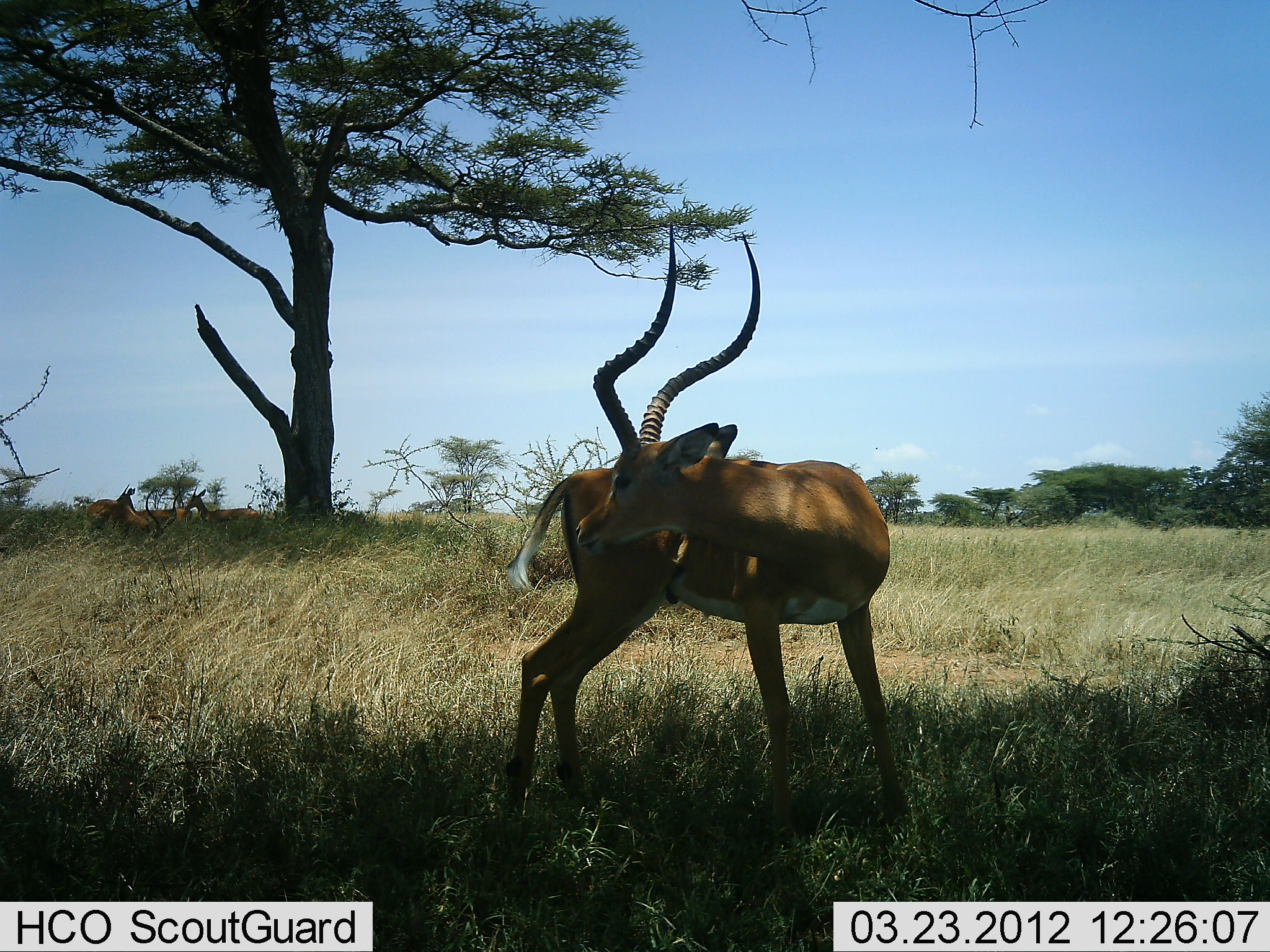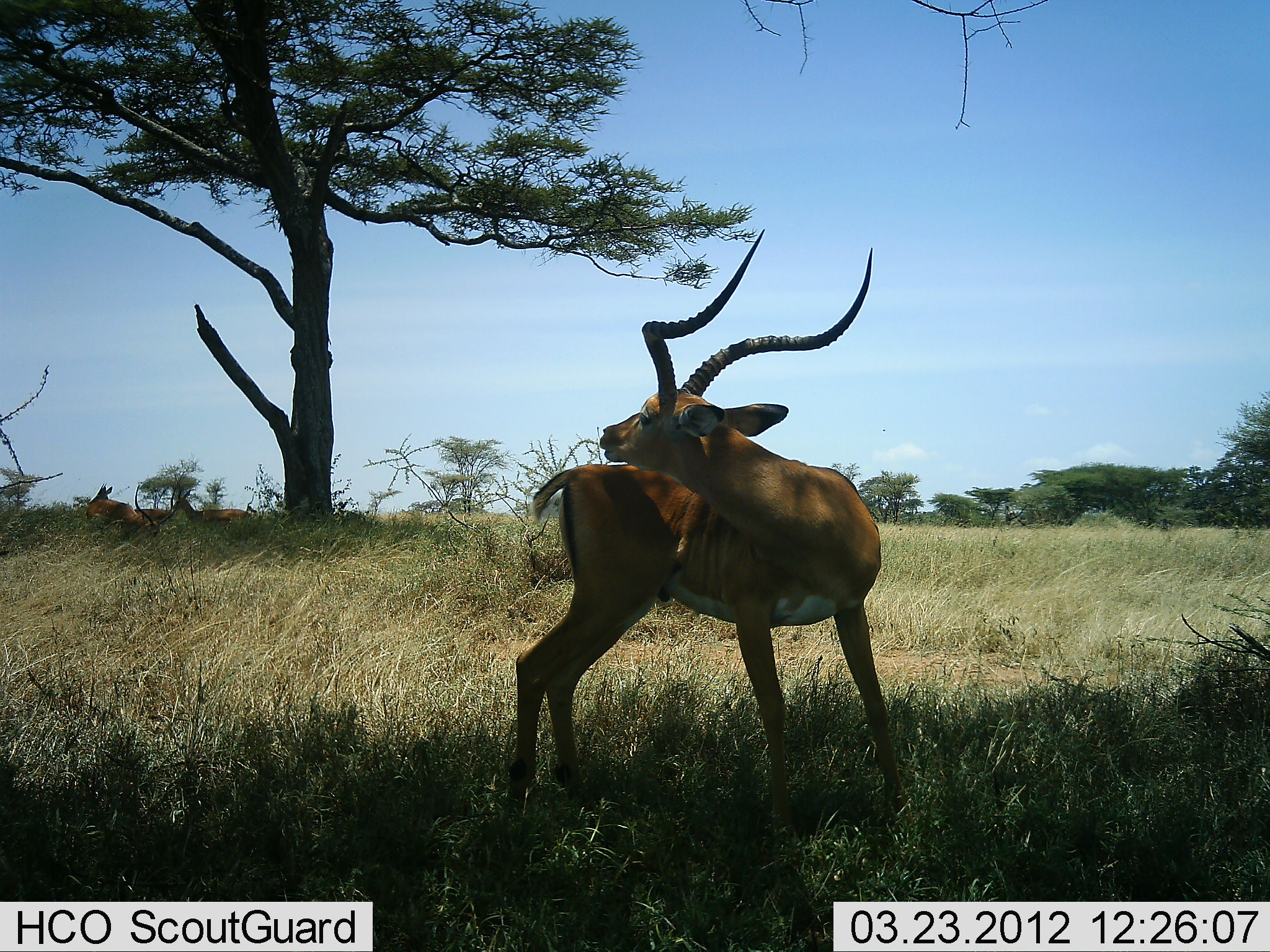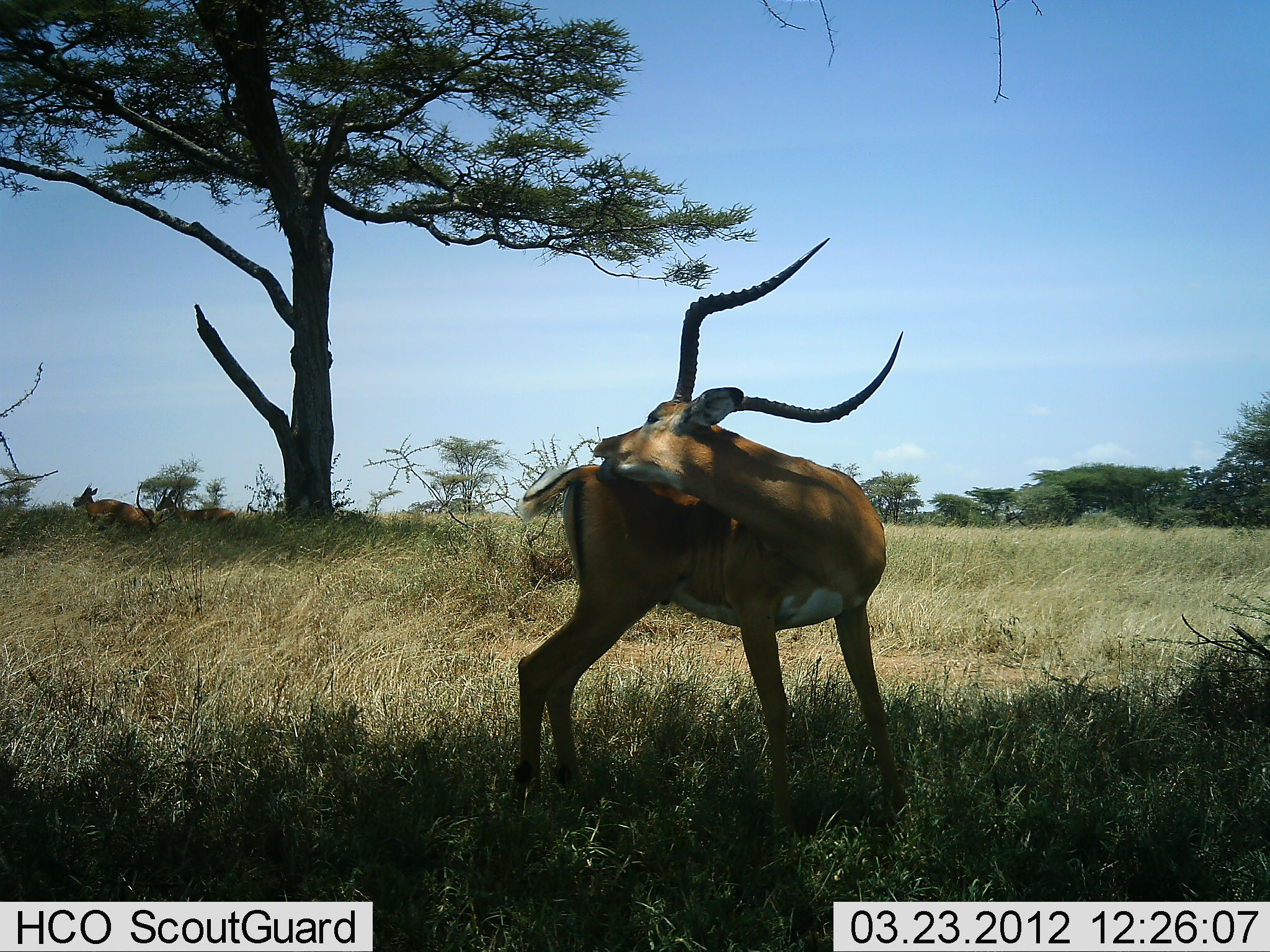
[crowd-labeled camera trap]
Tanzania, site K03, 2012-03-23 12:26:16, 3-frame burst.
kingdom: Animalia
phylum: Chordata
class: Mammalia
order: Artiodactyla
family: Bovidae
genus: Aepyceros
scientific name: Aepyceros melampus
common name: impala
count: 3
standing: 88%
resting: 24%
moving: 40%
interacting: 4%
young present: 0%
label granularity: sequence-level